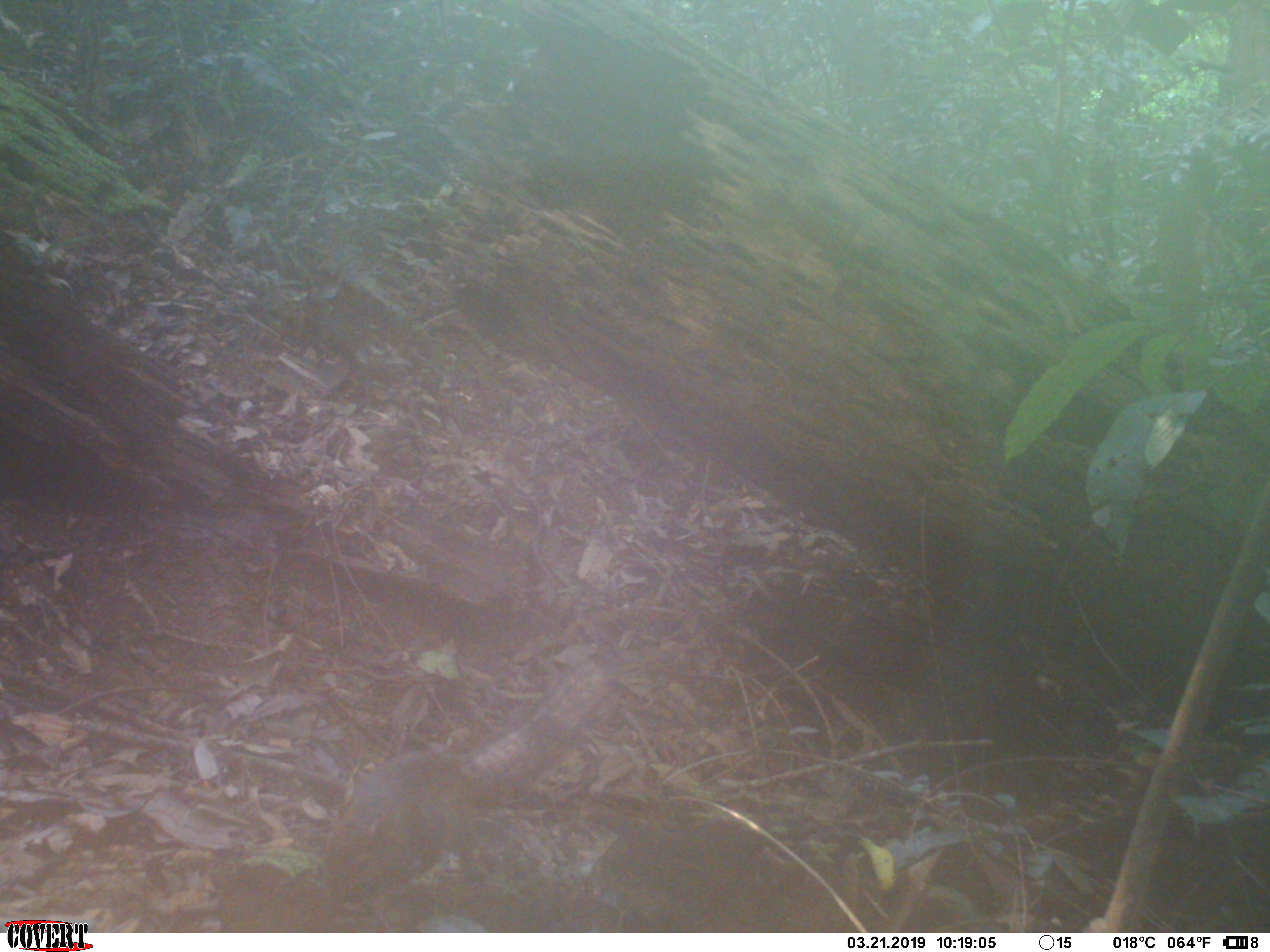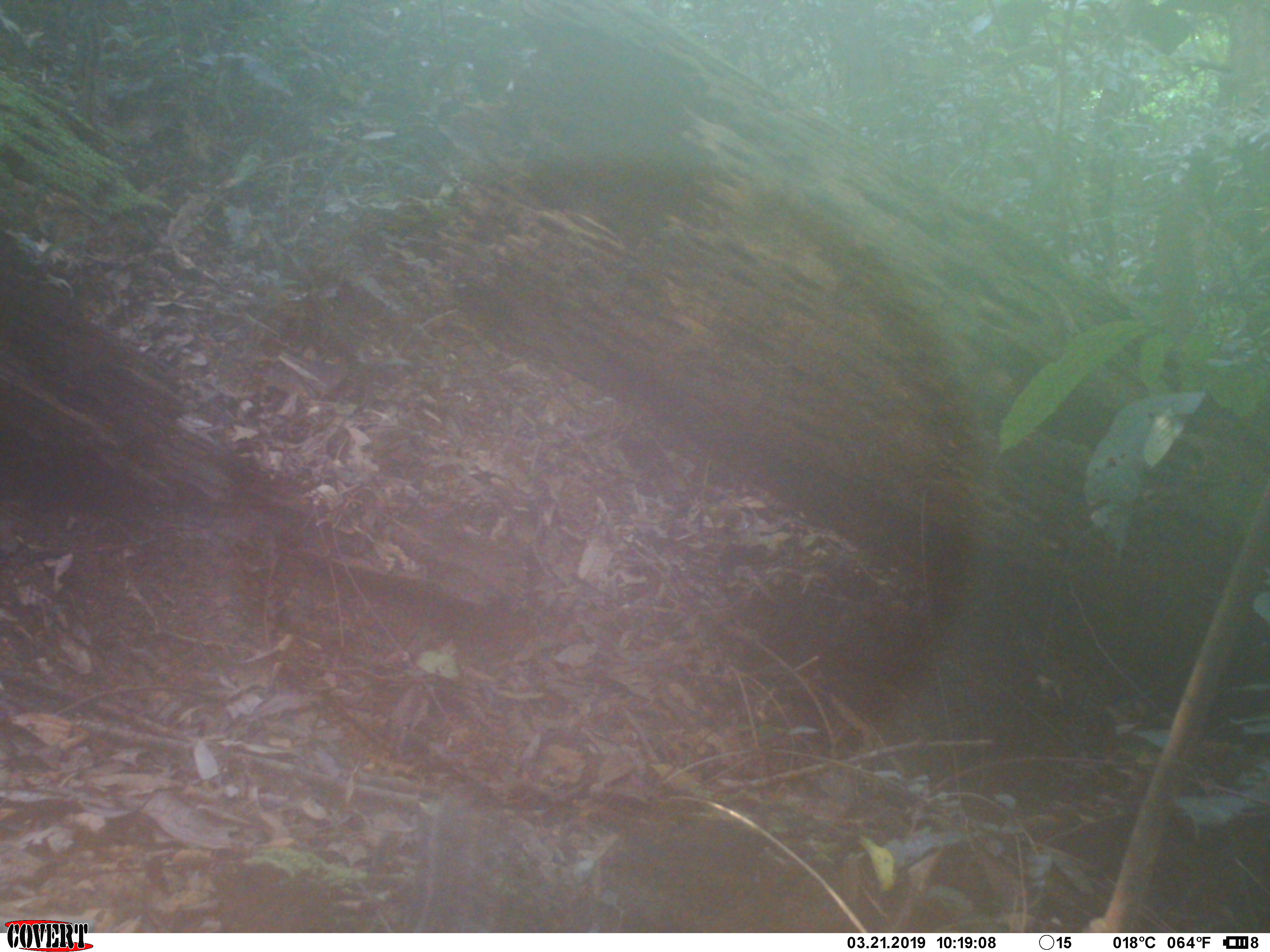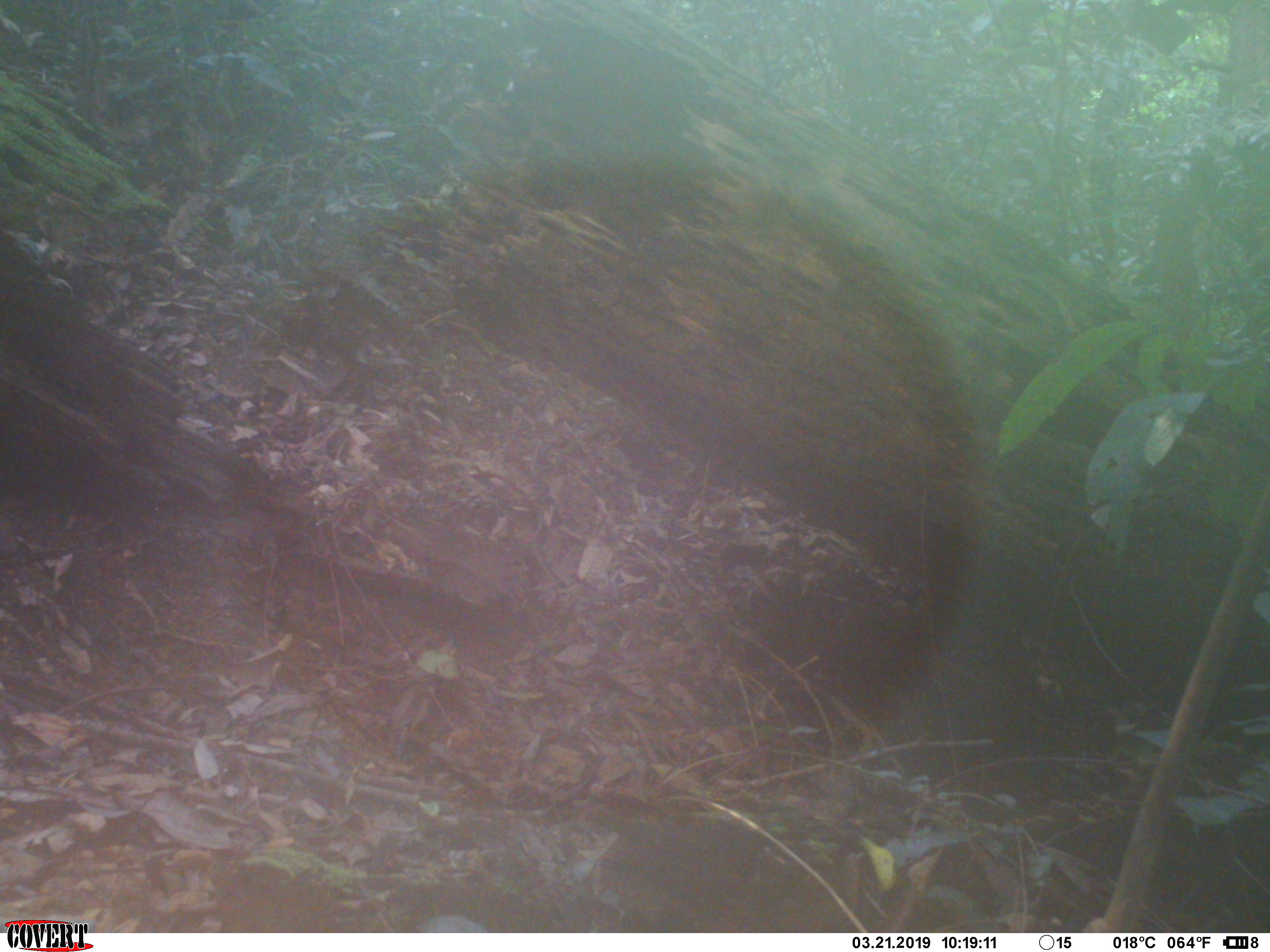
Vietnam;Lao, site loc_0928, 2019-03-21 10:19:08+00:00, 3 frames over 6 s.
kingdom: Animalia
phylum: Chordata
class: Mammalia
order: Rodentia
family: Sciuridae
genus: Dremomys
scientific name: Dremomys rufigenis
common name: red-cheeked squirrel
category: red cheeked squirrel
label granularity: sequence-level